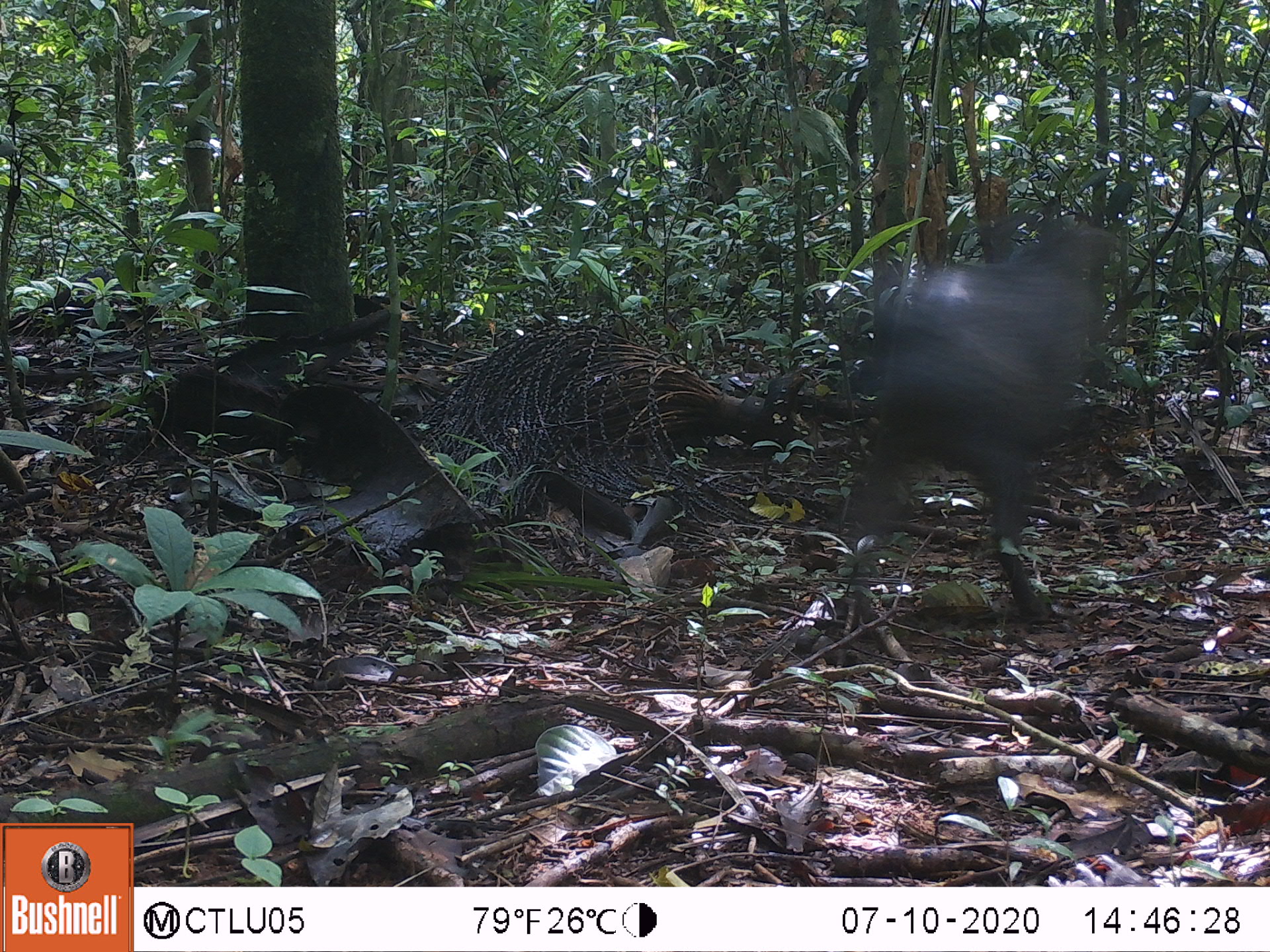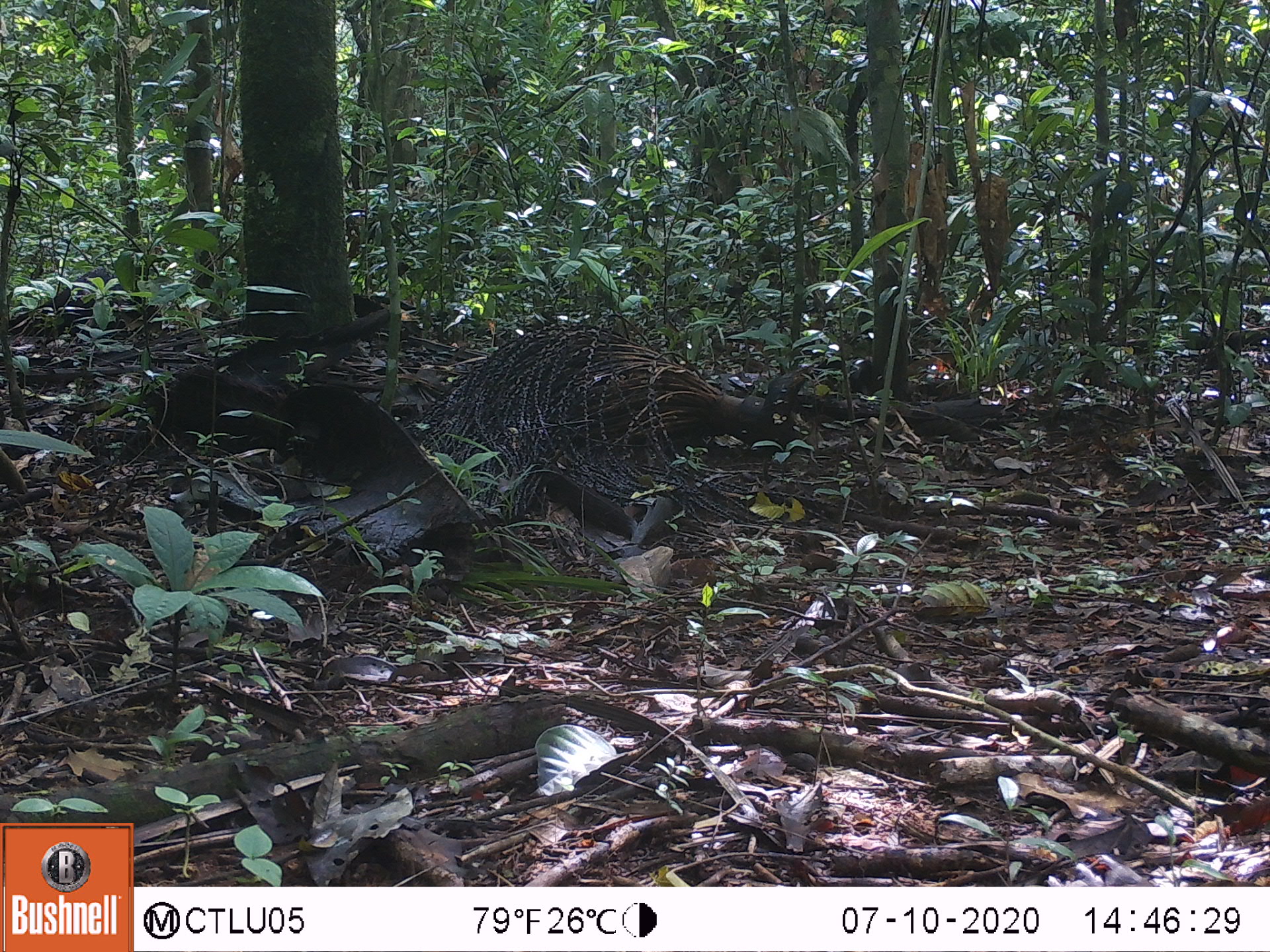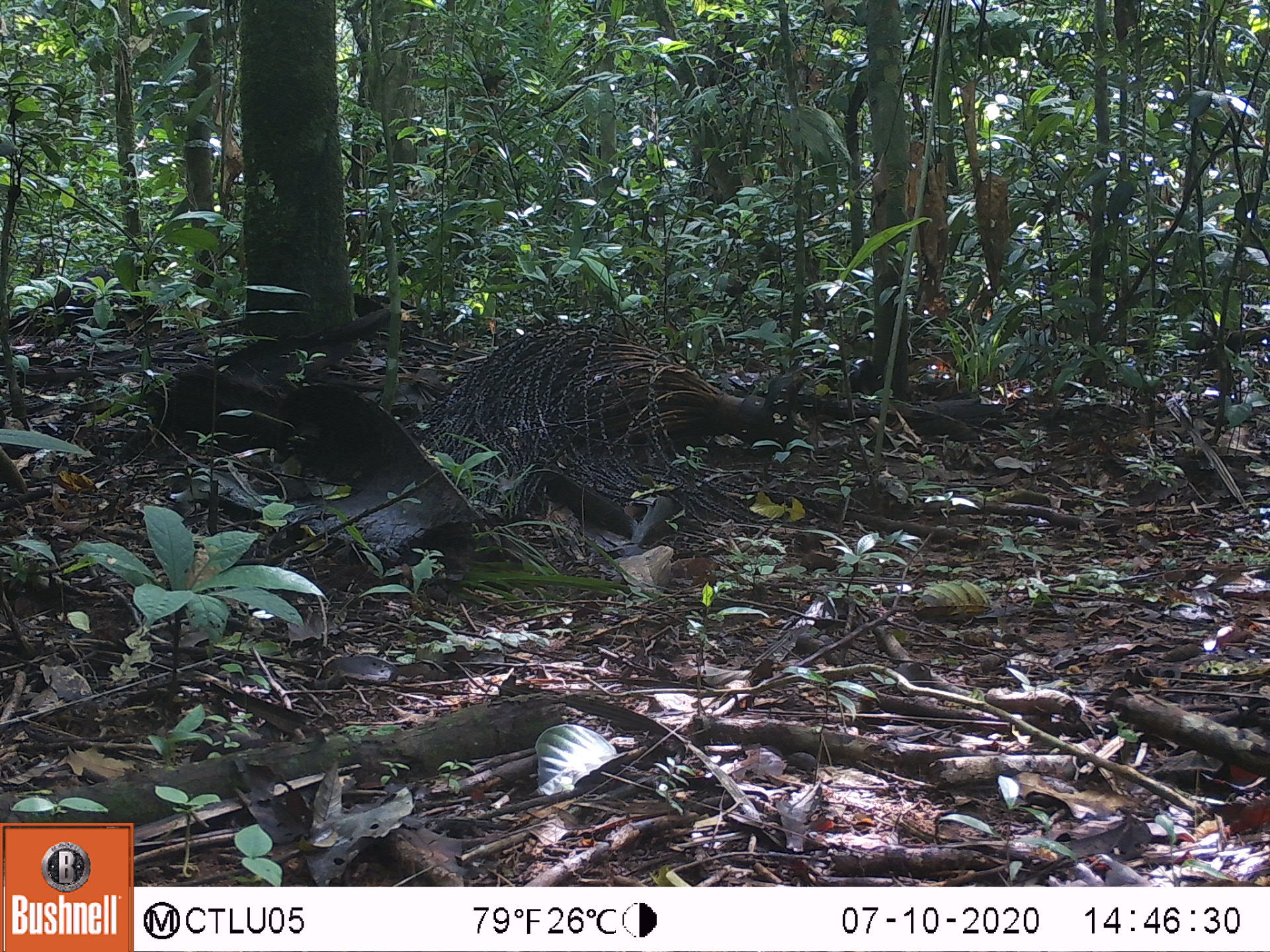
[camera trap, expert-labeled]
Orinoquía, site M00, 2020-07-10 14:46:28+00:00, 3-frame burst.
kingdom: Animalia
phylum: Chordata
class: Mammalia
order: Artiodactyla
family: Tayassuidae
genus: Pecari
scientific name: Pecari tajacu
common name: collared peccary